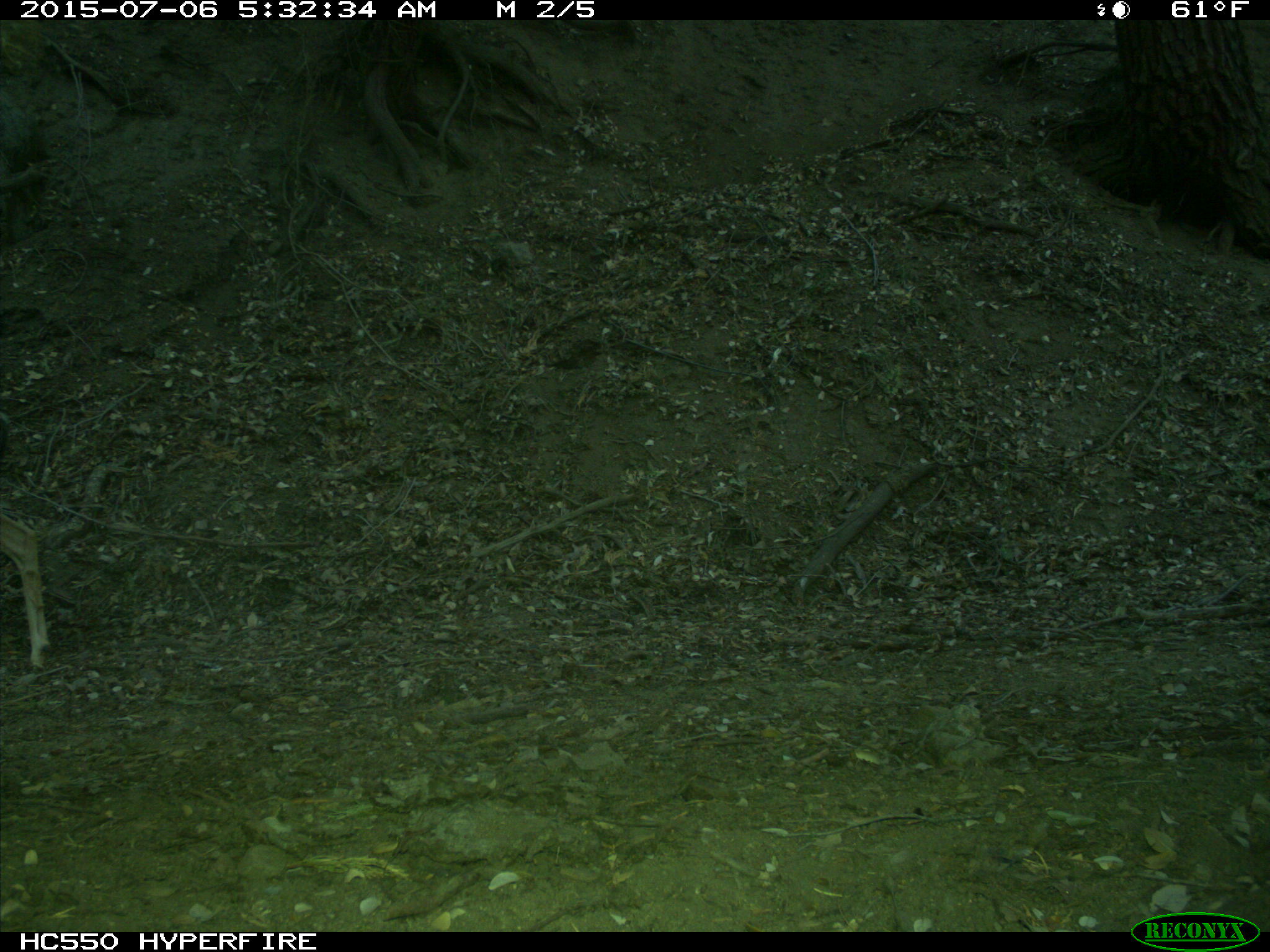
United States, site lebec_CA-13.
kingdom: Animalia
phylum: Chordata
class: Mammalia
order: Artiodactyla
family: Cervidae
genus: Odocoileus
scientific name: Odocoileus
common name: deer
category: unidentified deer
Unidentified deer (deer) (Odocoileus).